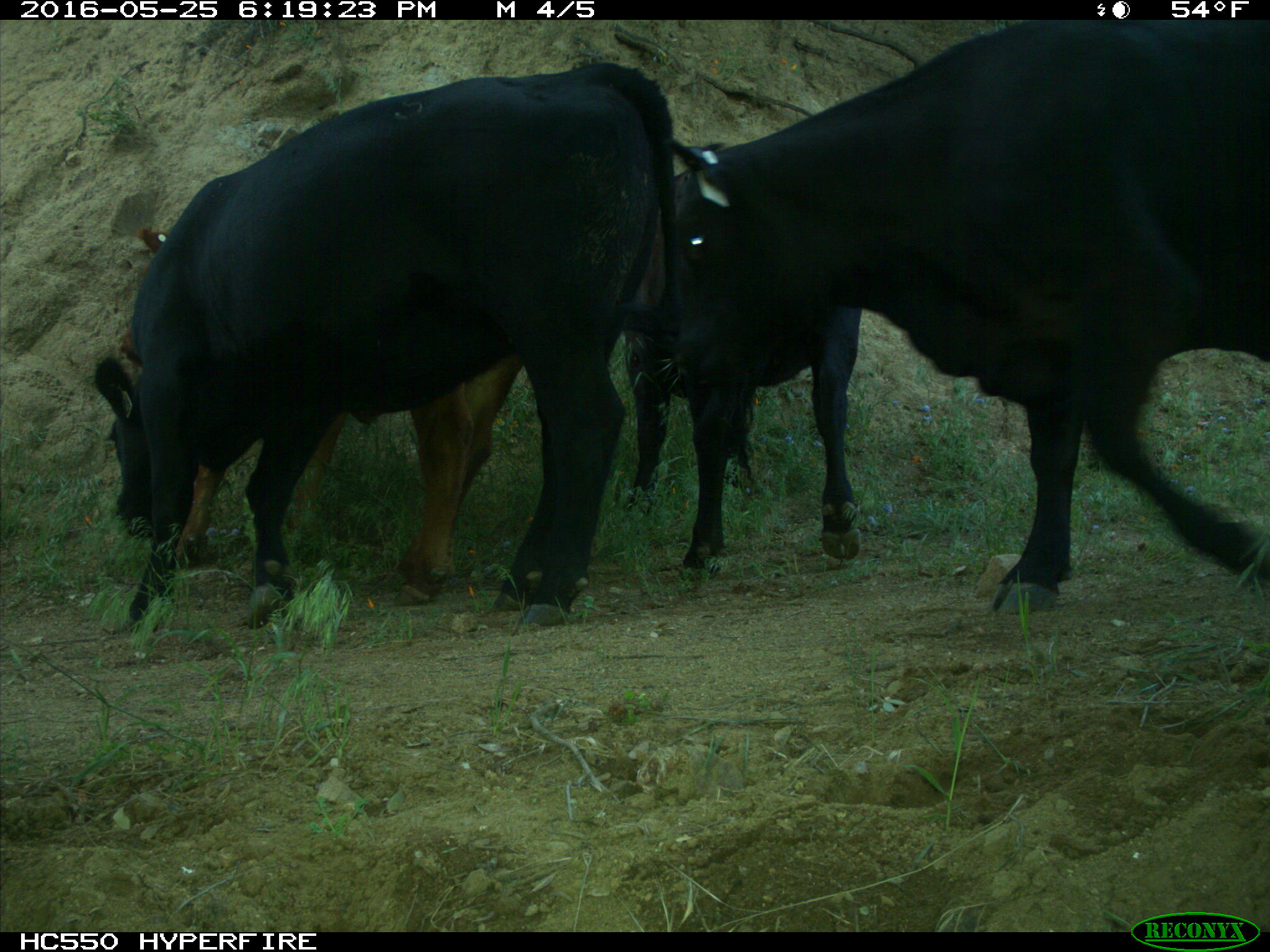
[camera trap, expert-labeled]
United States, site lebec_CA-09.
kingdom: Animalia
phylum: Chordata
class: Mammalia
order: Artiodactyla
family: Bovidae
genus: Bos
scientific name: Bos taurus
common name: domestic cow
Bos taurus (domestic cow).